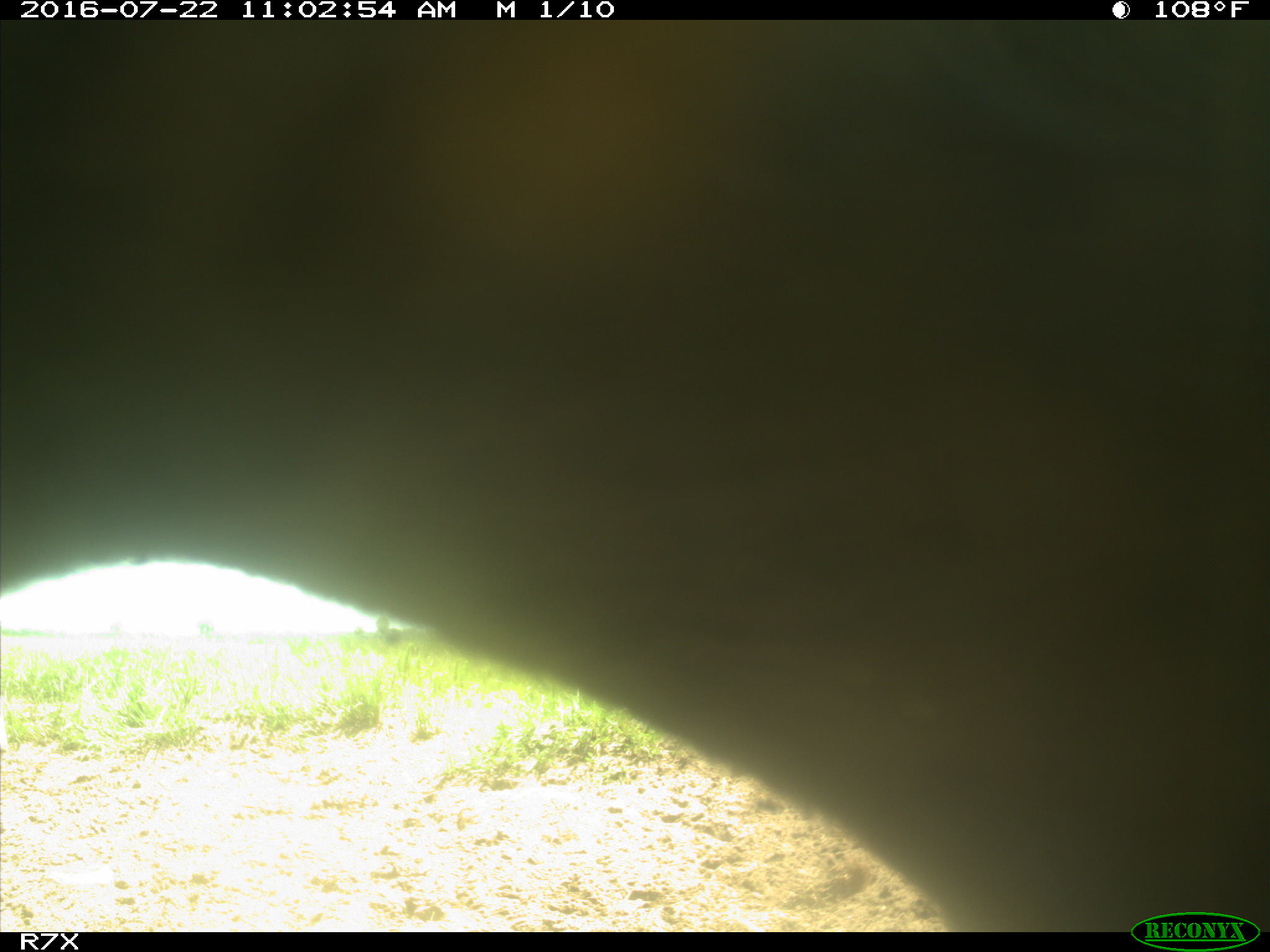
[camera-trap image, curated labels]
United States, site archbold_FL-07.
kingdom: Animalia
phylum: Chordata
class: Mammalia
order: Artiodactyla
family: Bovidae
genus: Bos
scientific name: Bos taurus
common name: domestic cow